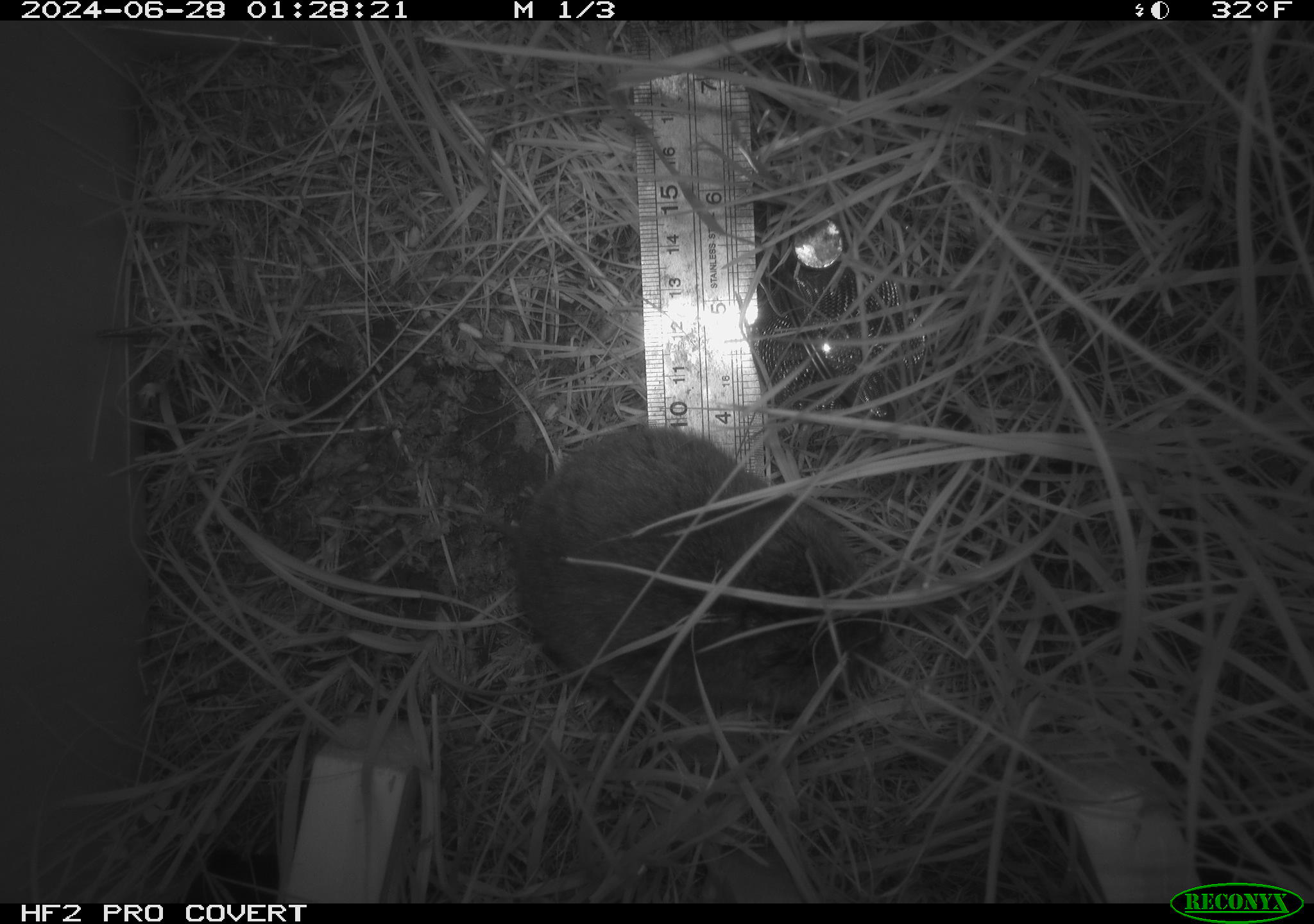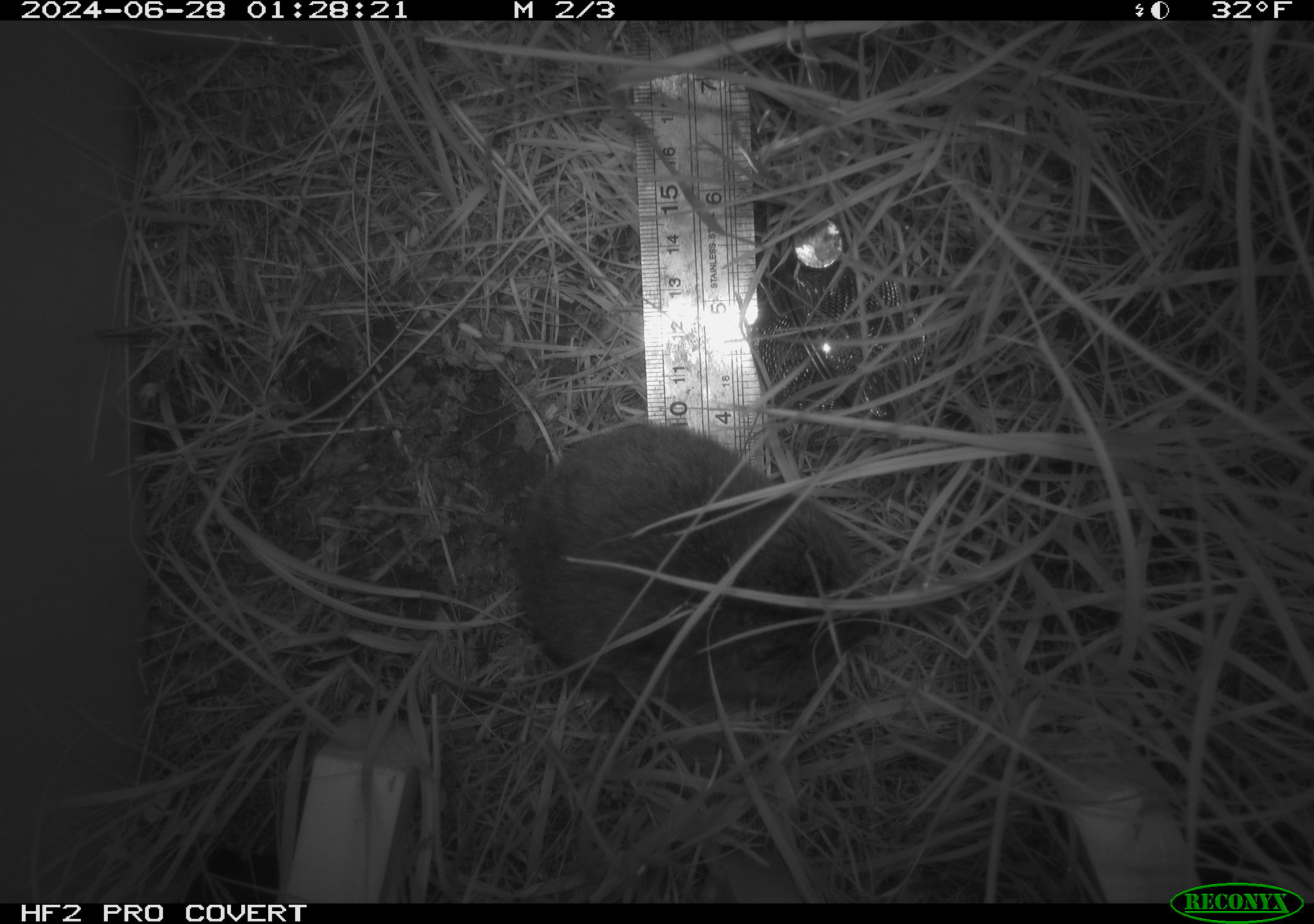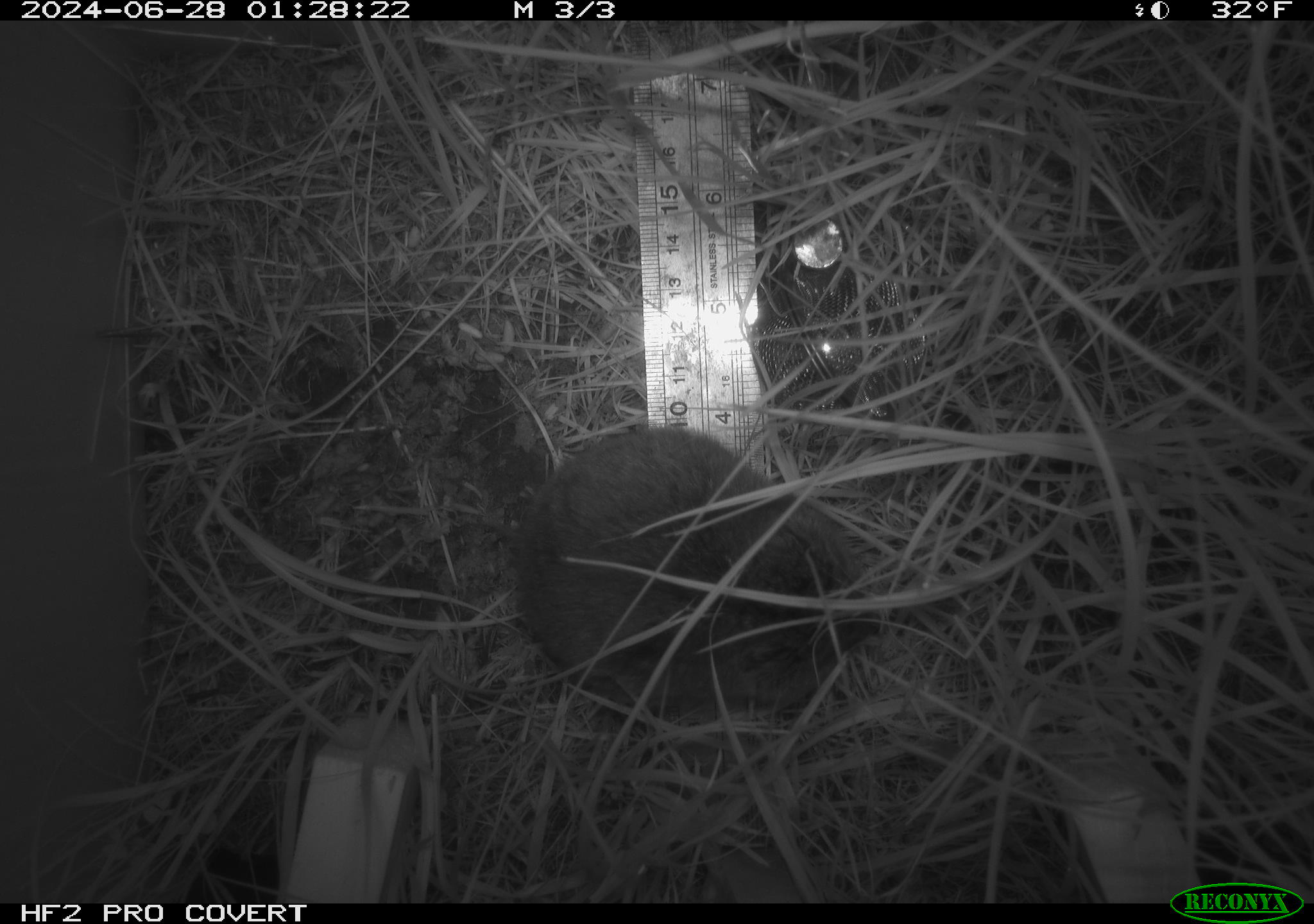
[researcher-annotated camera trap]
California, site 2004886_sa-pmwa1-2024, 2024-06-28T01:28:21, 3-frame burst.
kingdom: Animalia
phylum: Chordata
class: Mammalia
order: Rodentia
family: Cricetidae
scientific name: Arvicolinae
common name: voles, lemmings, and muskrats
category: arvicolinae subfamily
Arvicolinae subfamily (voles, lemmings, and muskrats) (Arvicolinae).